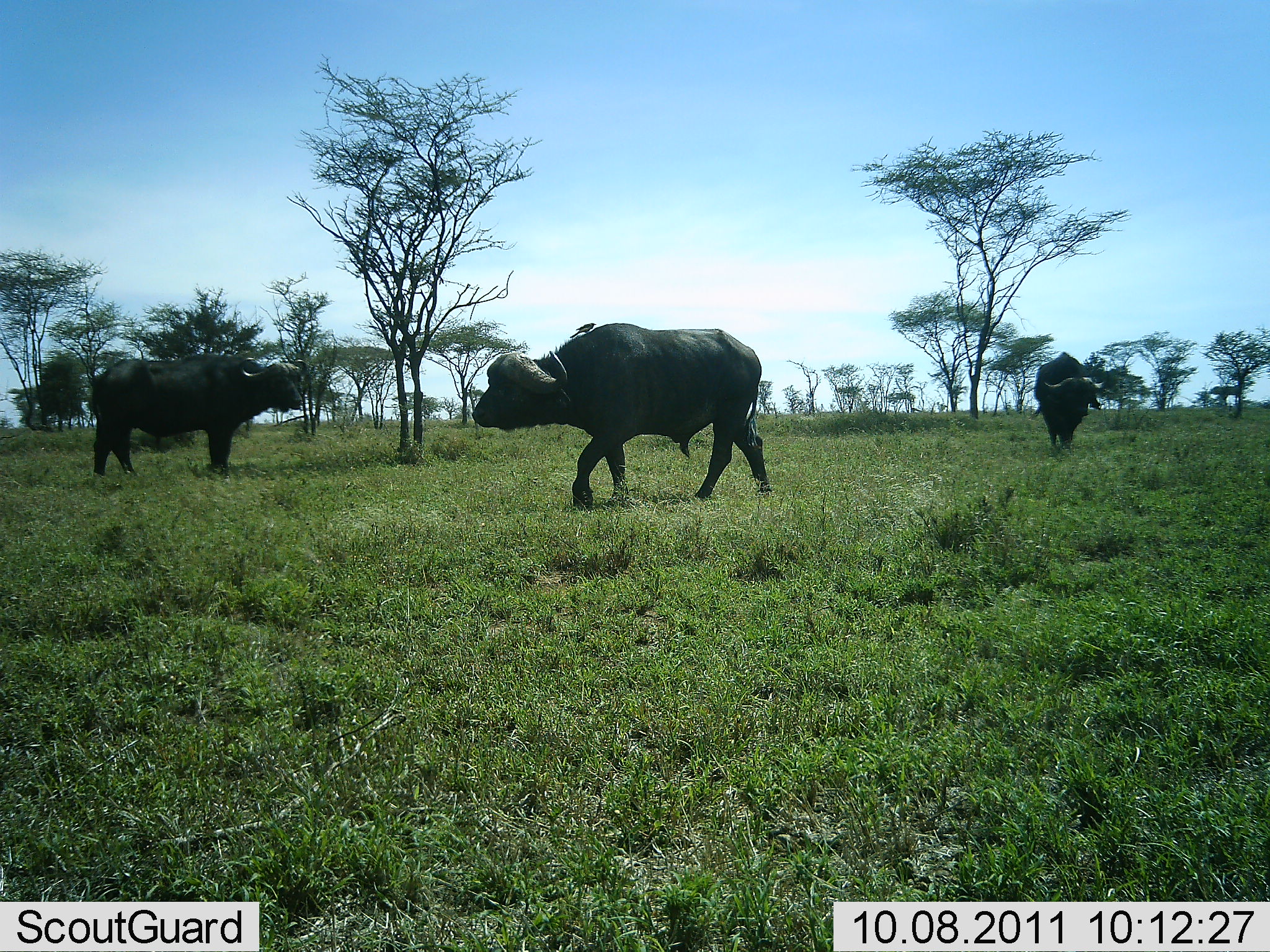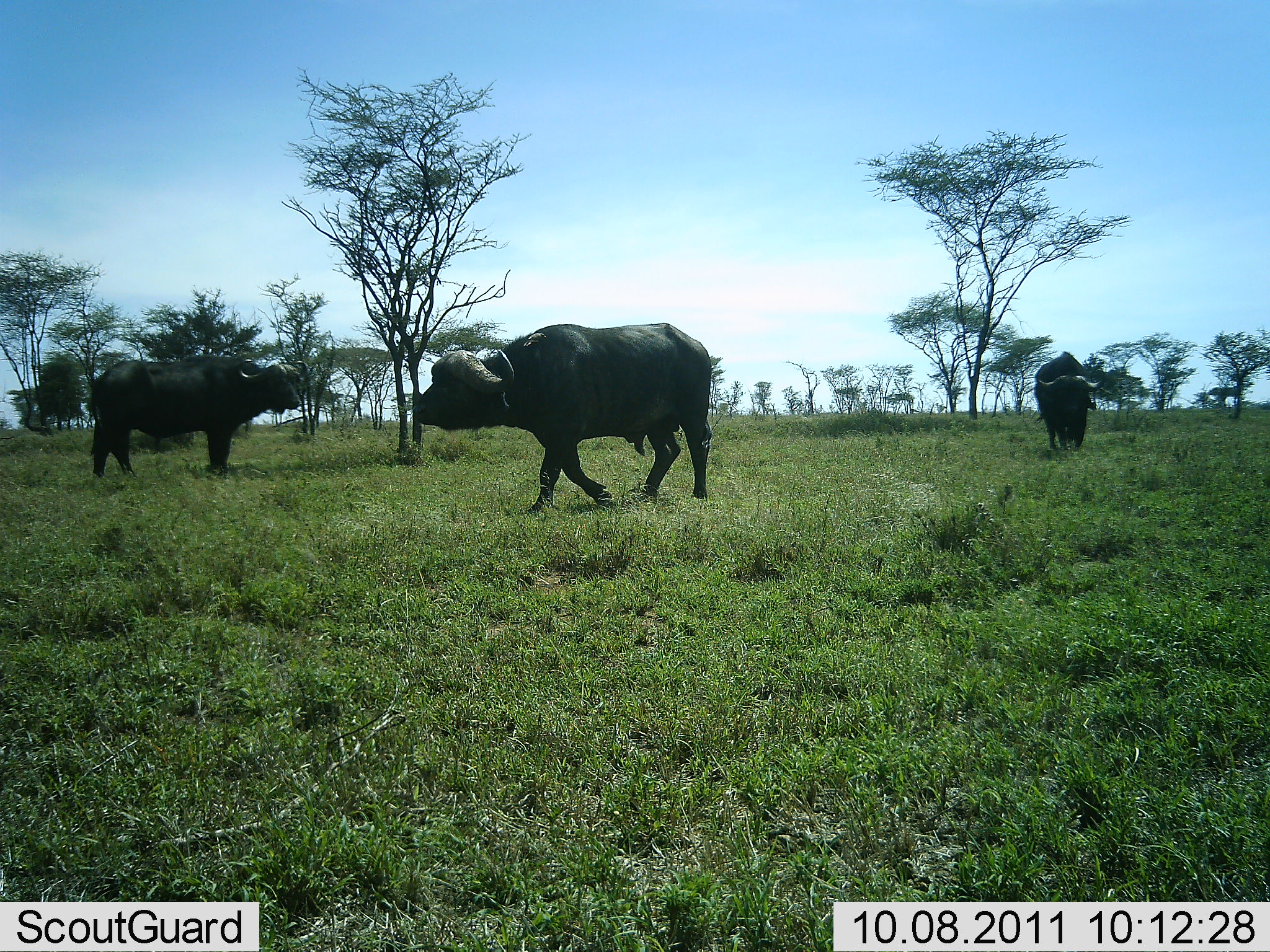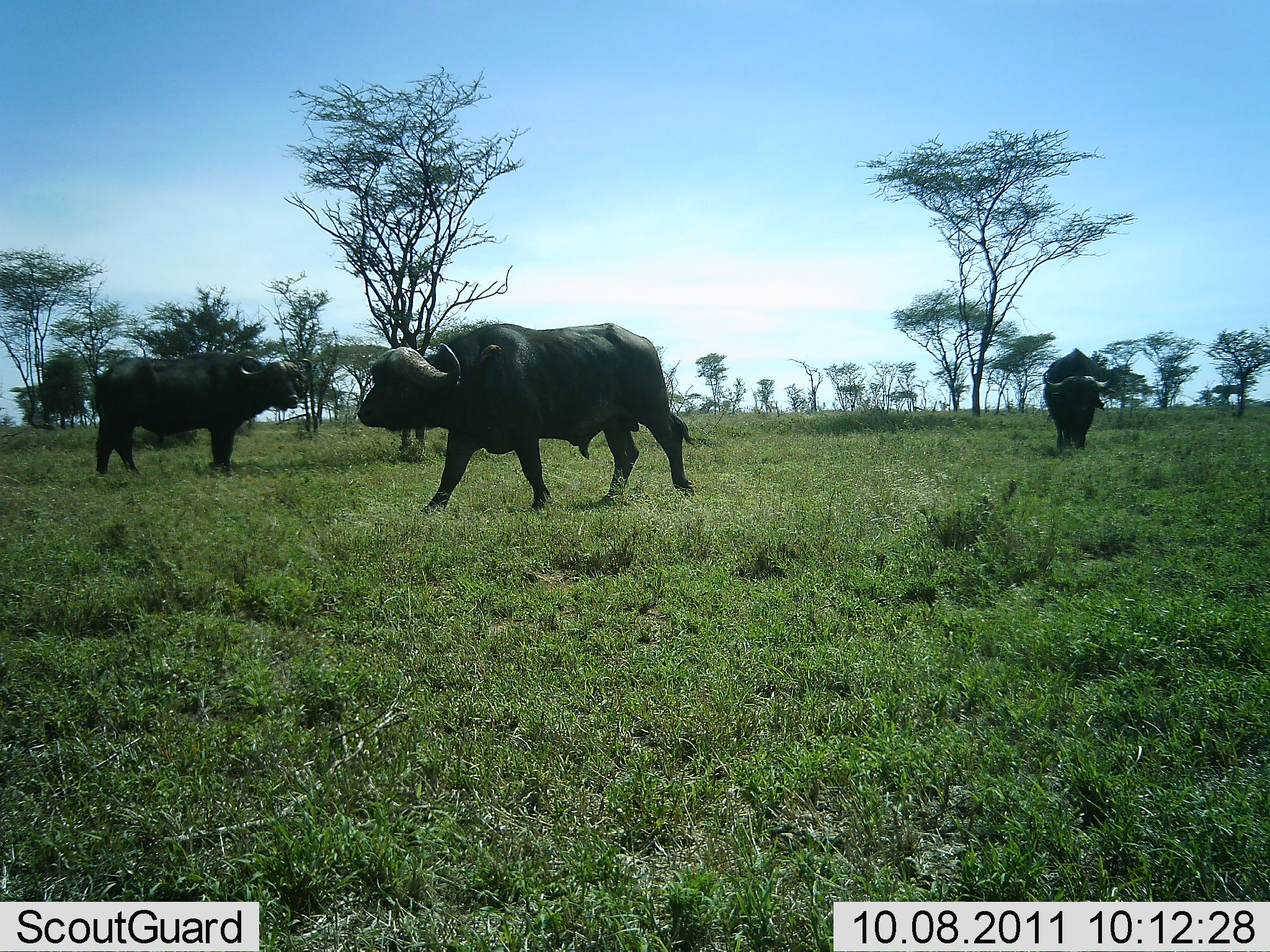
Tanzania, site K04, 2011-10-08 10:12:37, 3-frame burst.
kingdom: Animalia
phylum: Chordata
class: Mammalia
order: Artiodactyla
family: Bovidae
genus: Syncerus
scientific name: Syncerus caffer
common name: cape buffalo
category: buffalo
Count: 3.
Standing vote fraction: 77%.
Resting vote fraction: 0%.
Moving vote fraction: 69%.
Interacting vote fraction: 0%.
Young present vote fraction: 0%.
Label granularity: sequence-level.